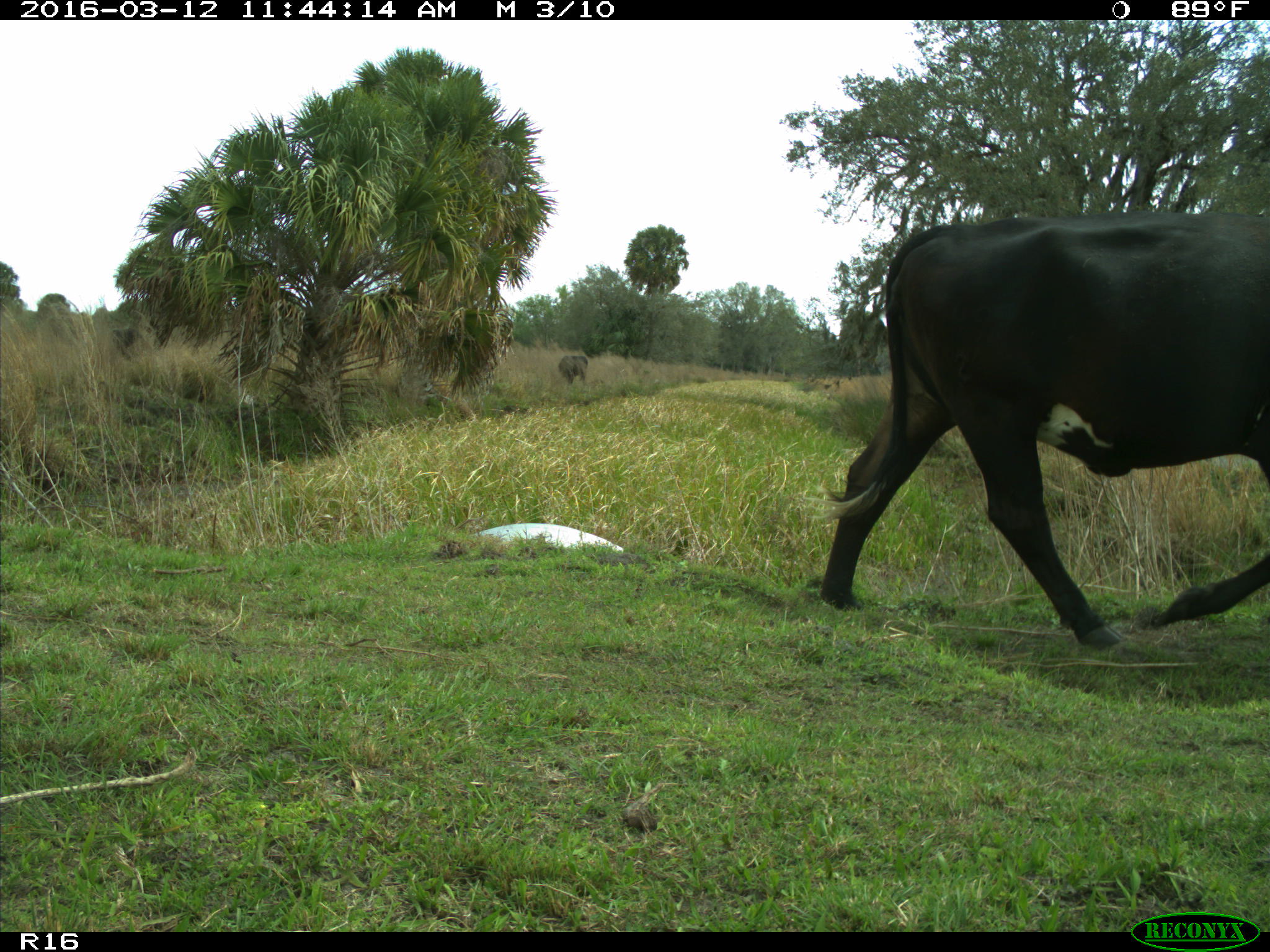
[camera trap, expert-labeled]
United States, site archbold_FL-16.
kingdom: Animalia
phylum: Chordata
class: Mammalia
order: Artiodactyla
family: Bovidae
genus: Bos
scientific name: Bos taurus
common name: domestic cow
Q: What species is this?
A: Bos taurus (domestic cow).